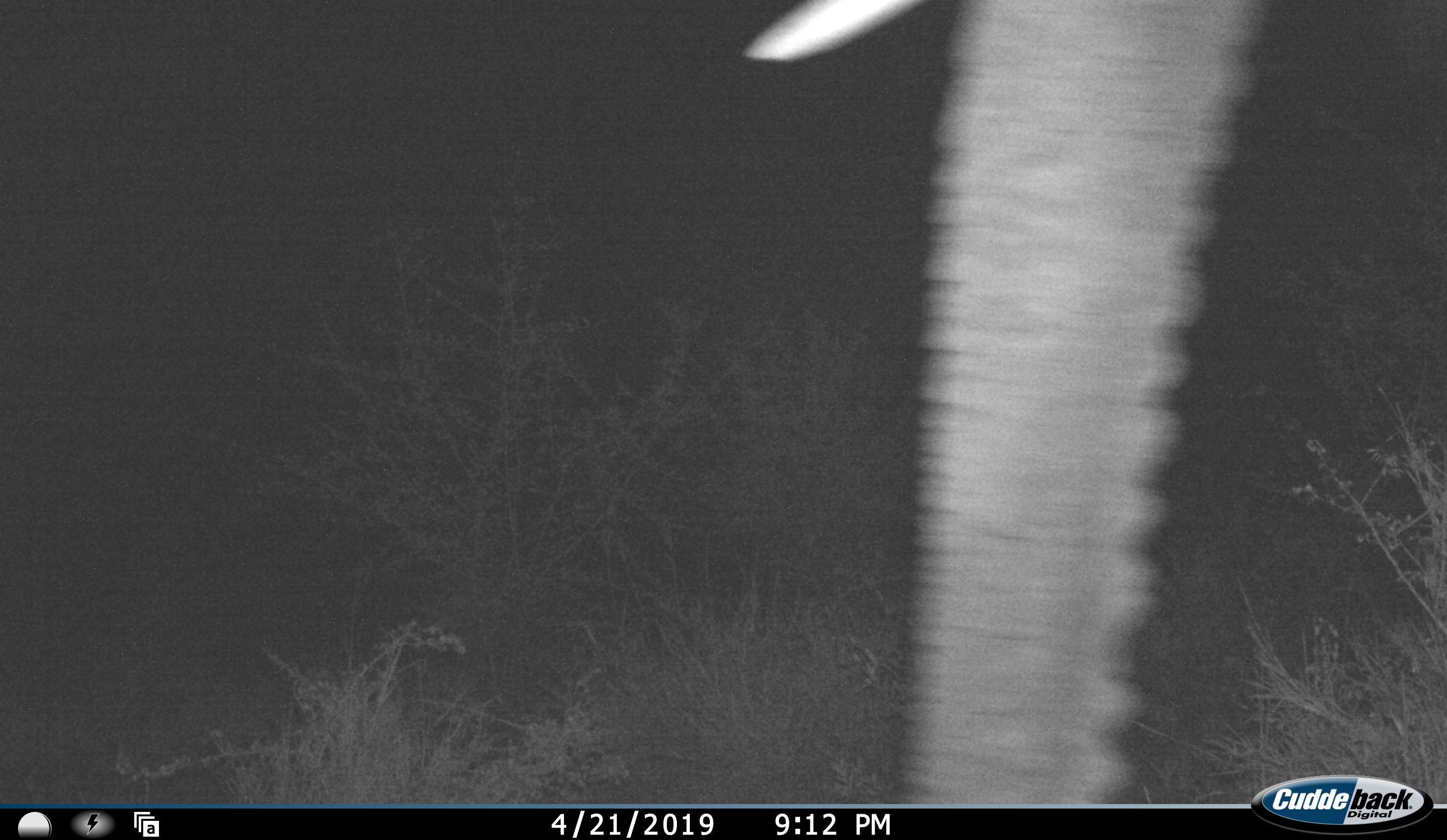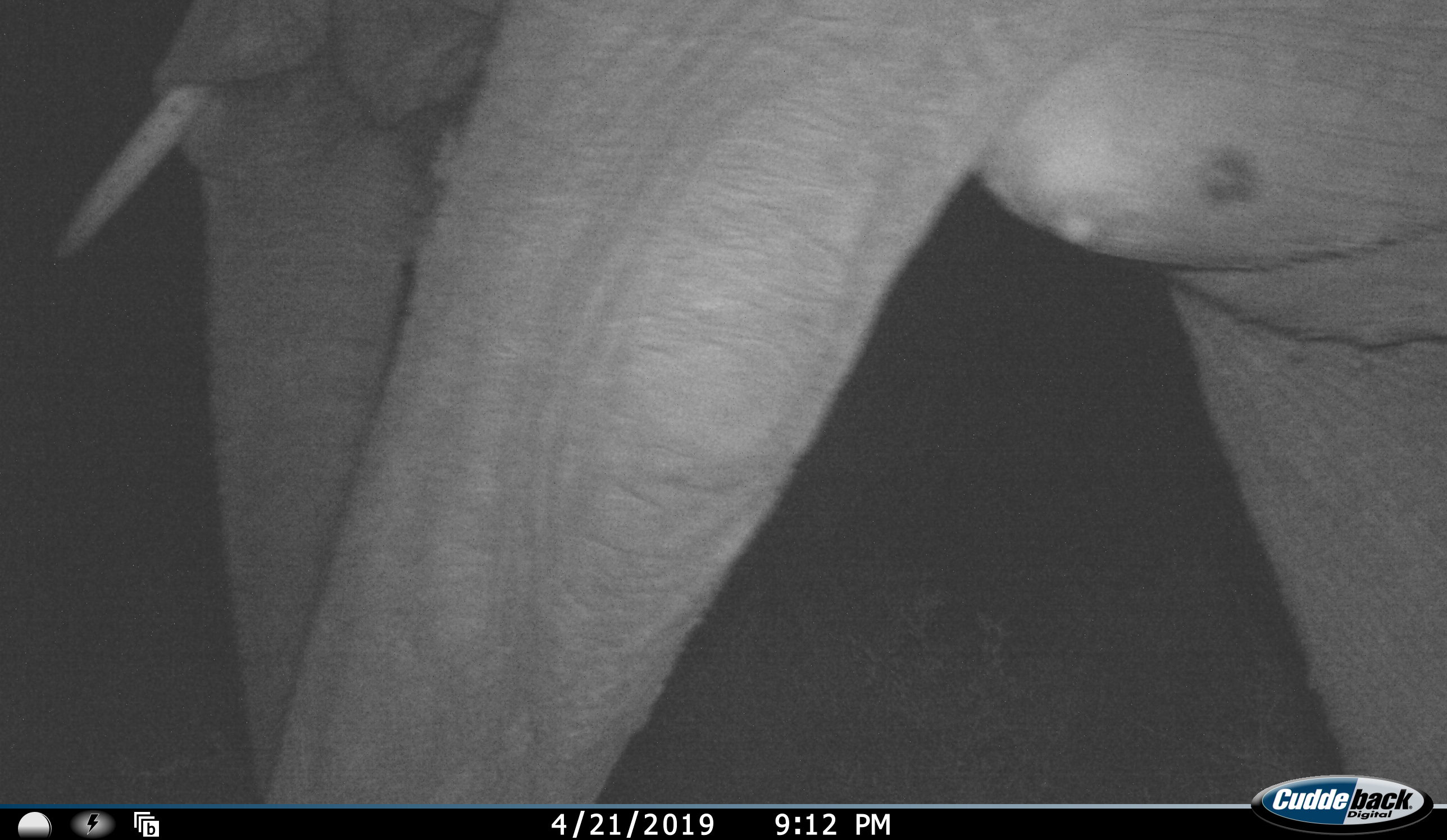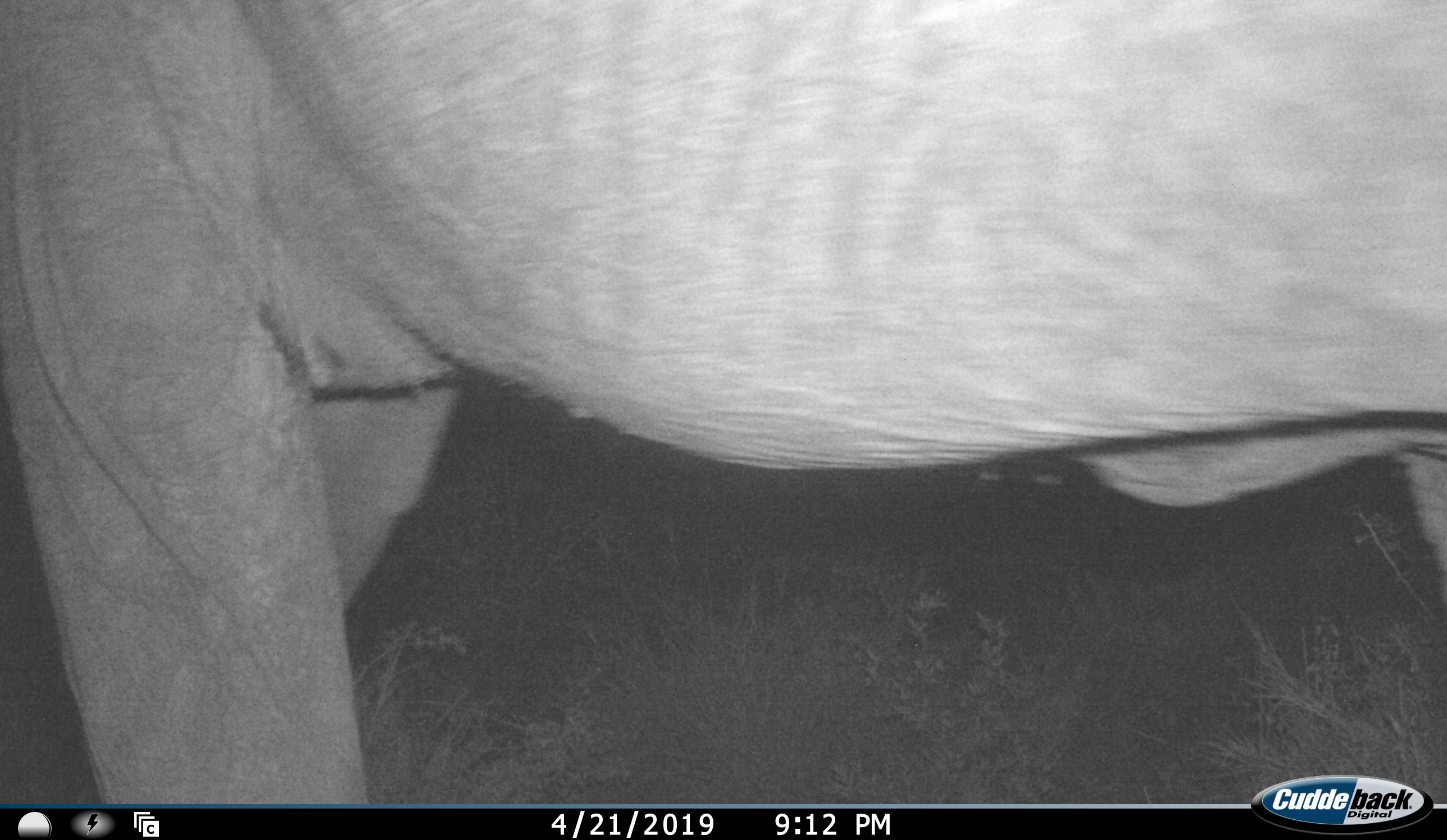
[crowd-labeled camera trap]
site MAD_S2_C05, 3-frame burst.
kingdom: Animalia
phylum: Chordata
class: Mammalia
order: Proboscidea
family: Elephantidae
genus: Loxodonta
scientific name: Loxodonta africana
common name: african bush elephant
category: elephant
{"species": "elephant (african bush elephant) (Loxodonta africana)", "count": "1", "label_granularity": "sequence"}